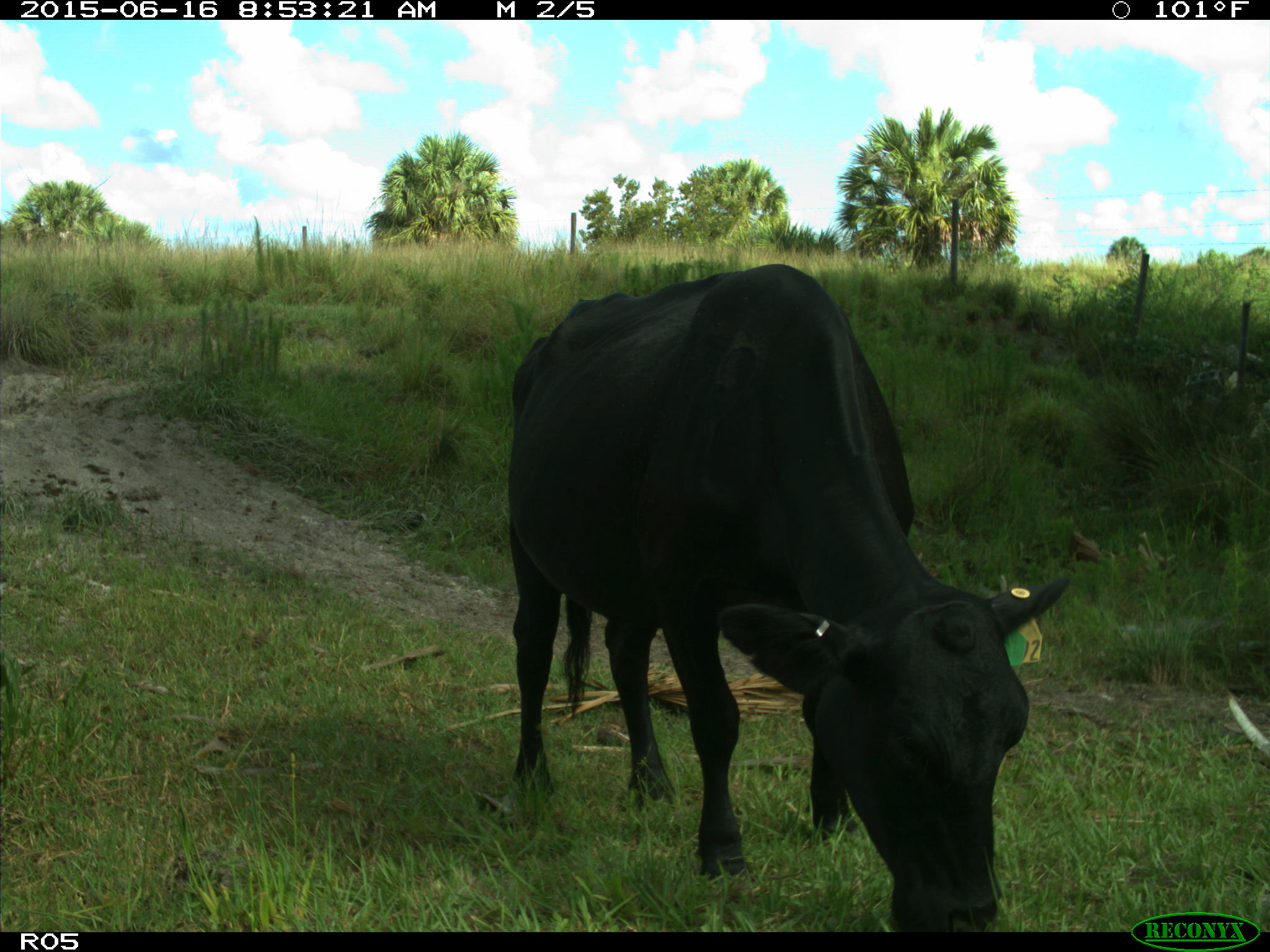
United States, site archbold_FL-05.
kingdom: Animalia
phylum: Chordata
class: Mammalia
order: Artiodactyla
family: Bovidae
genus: Bos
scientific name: Bos taurus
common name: domestic cow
Bos taurus (domestic cow).